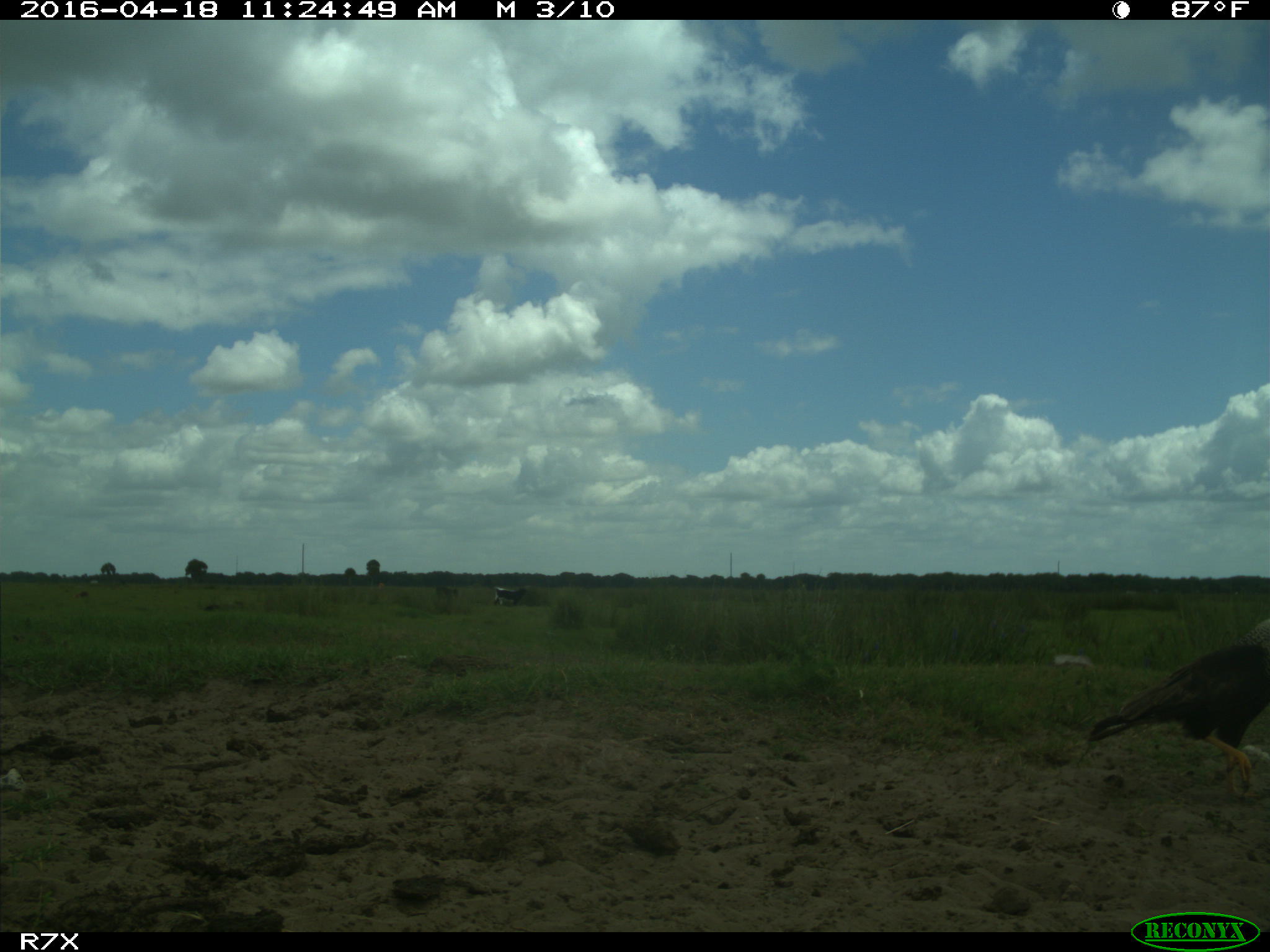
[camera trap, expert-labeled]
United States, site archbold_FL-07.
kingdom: Animalia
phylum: Chordata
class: Mammalia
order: Artiodactyla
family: Bovidae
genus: Bos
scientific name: Bos taurus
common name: domestic cow